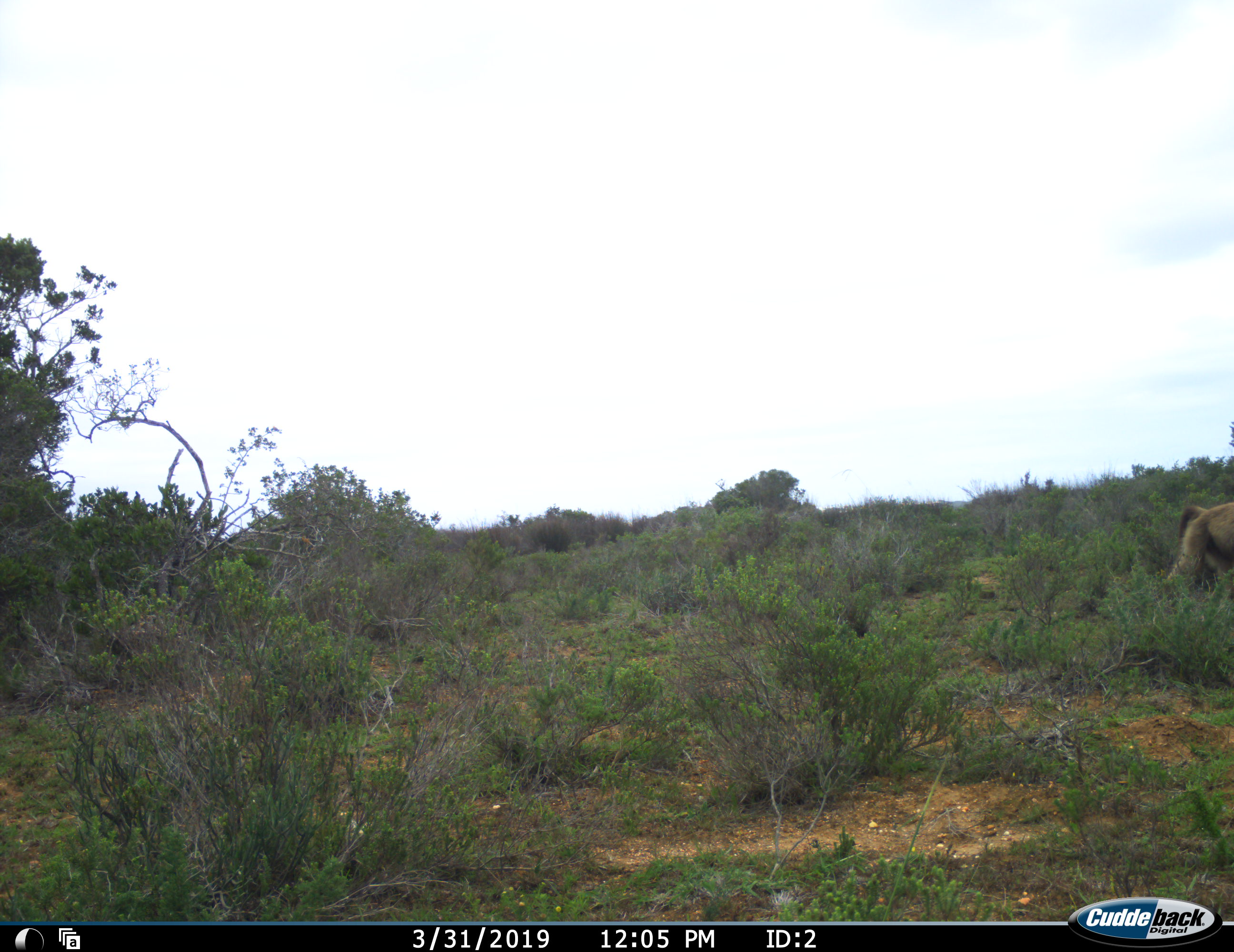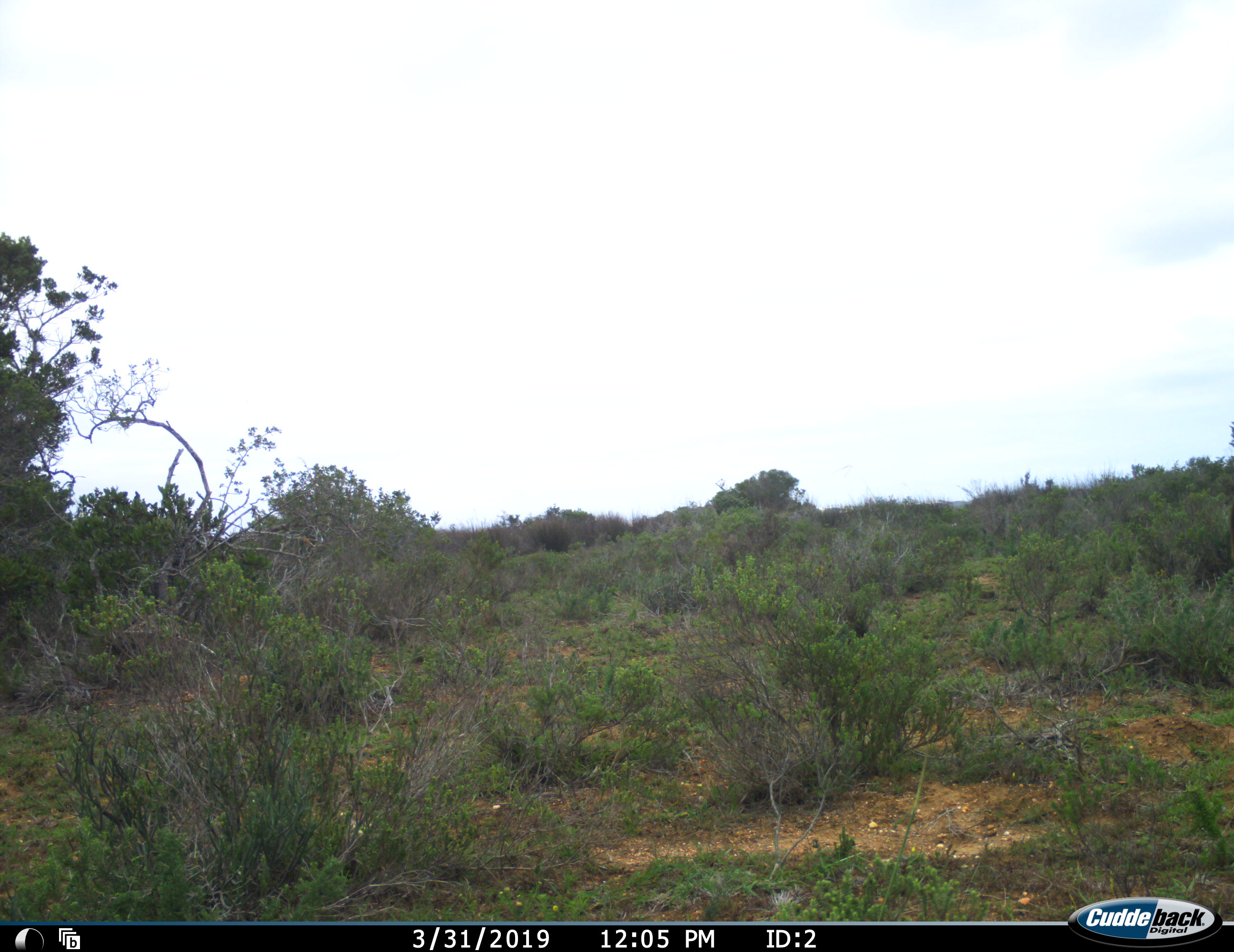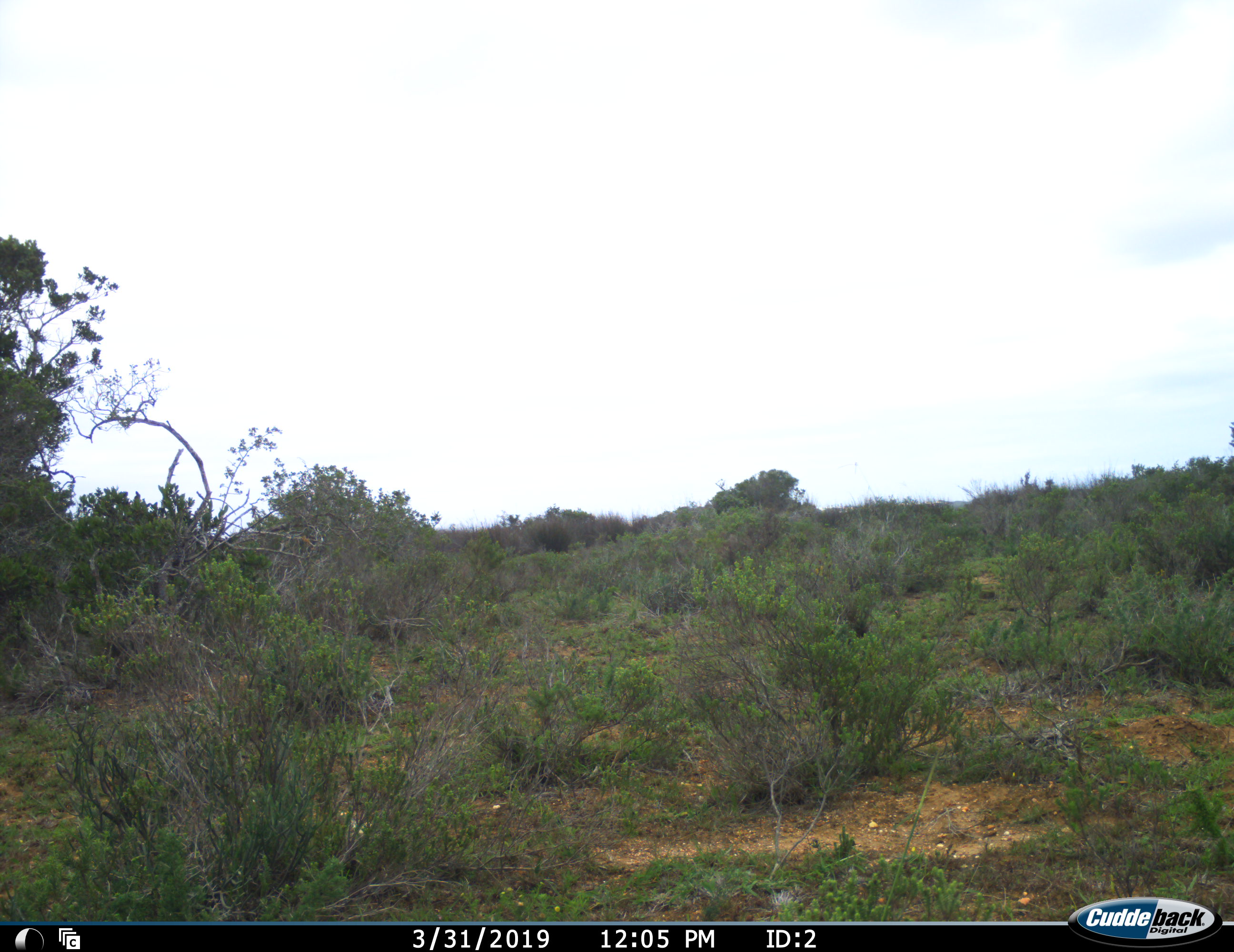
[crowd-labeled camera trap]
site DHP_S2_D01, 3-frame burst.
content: unidentified animal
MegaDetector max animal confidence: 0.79